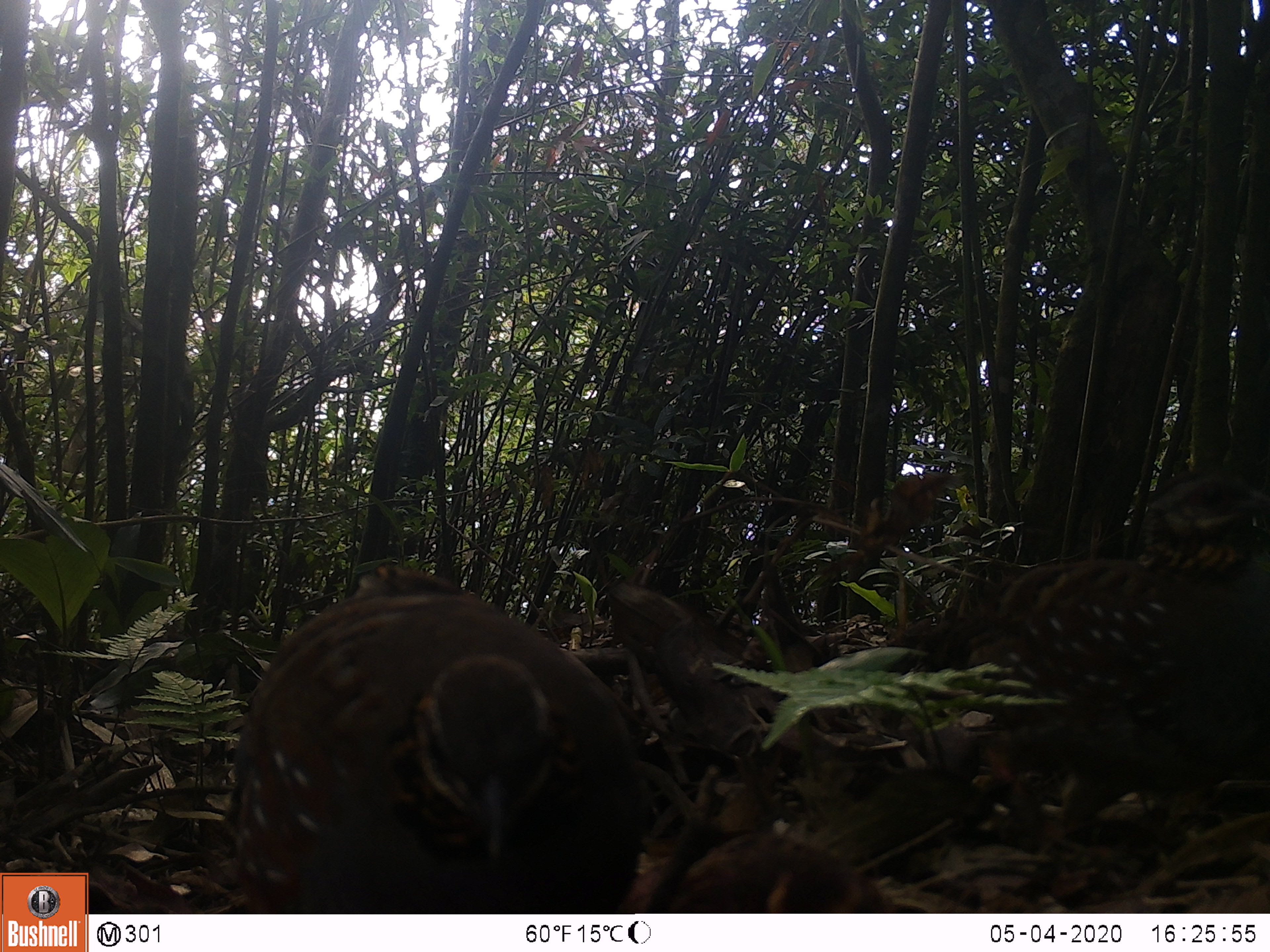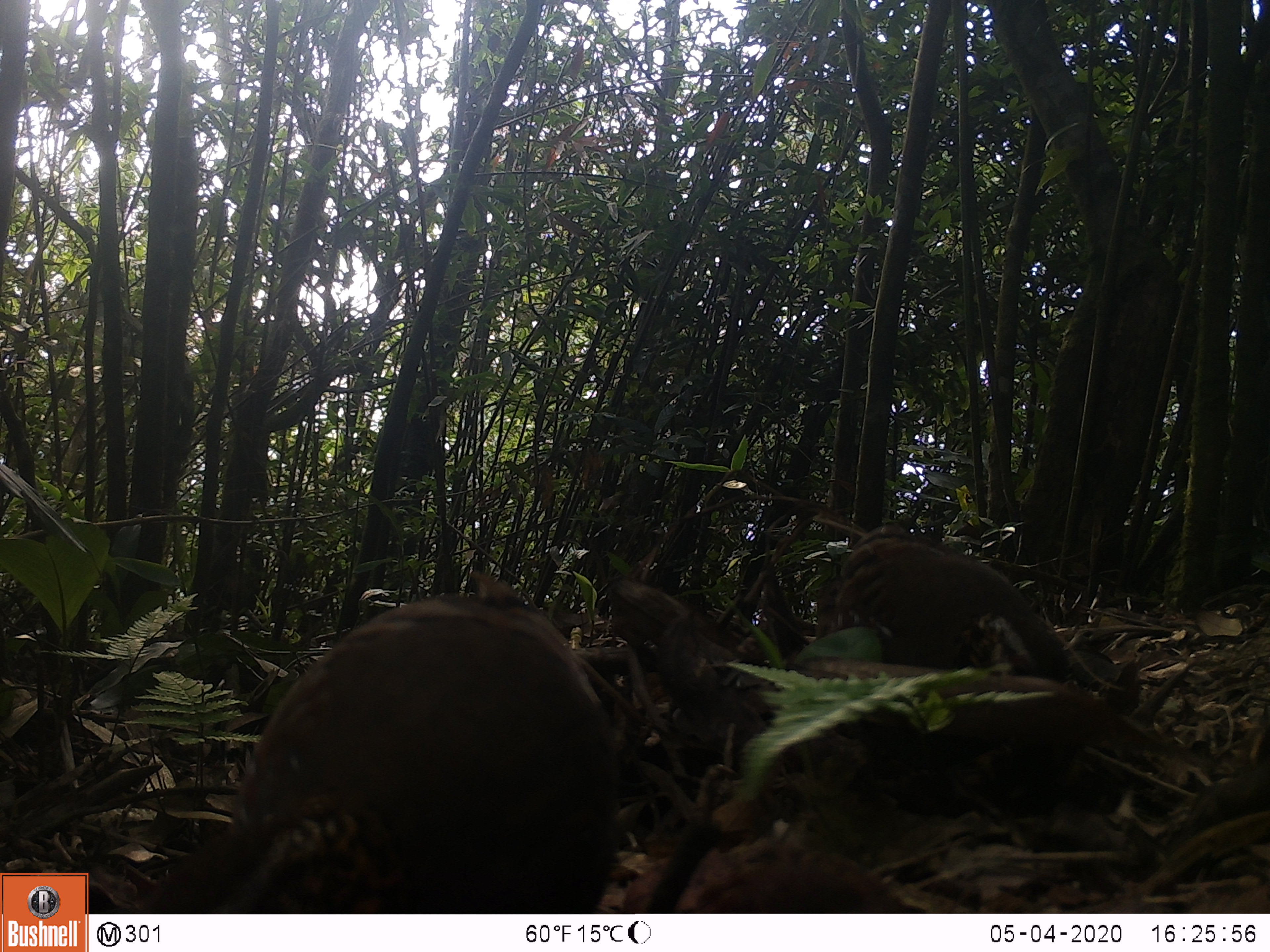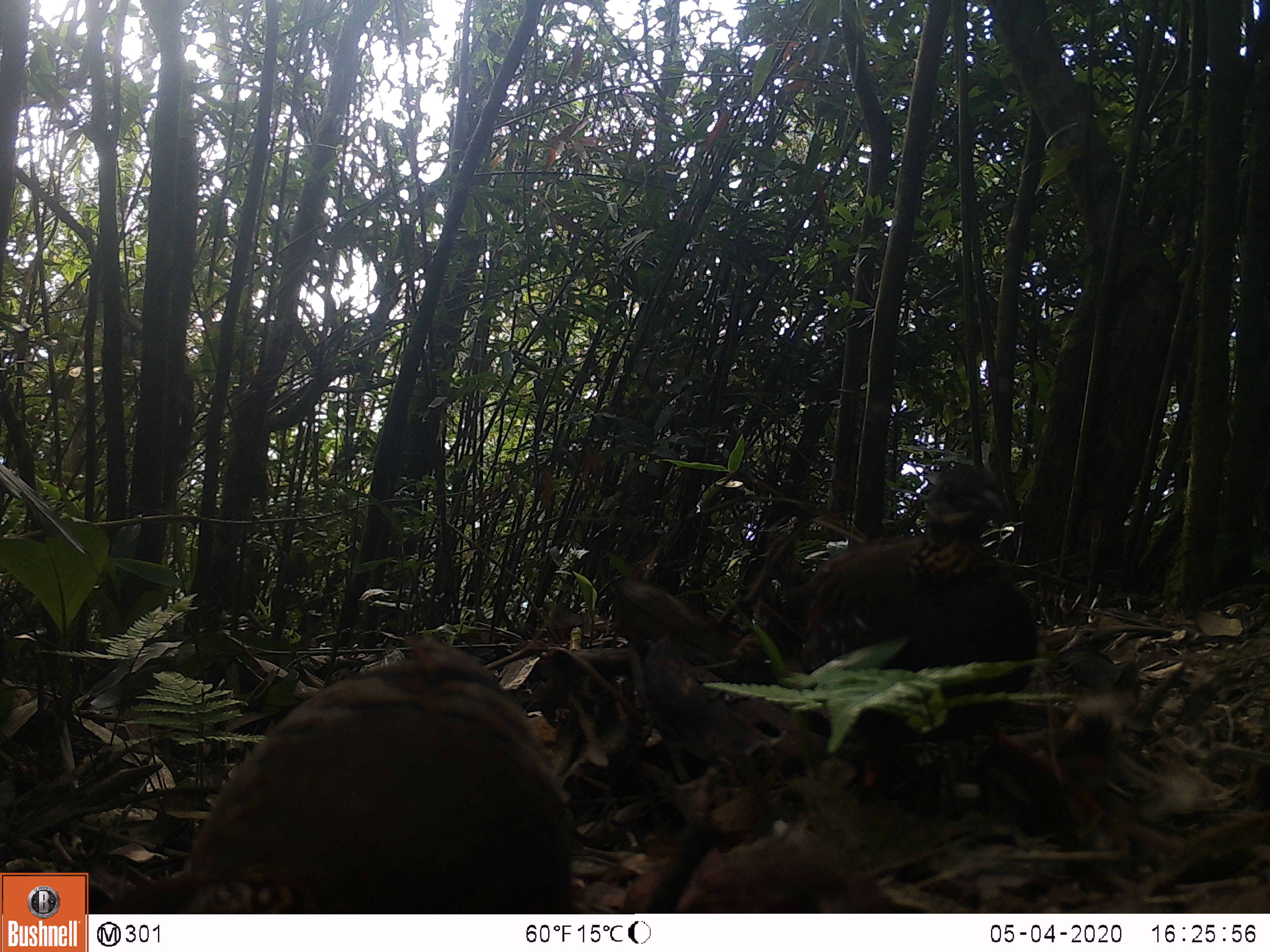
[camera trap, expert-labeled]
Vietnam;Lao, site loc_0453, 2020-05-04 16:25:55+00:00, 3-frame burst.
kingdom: Animalia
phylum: Chordata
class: Aves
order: Galliformes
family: Phasianidae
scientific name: Phasianidae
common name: partridge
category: unidentified partridge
Unidentified partridge (partridge) (Phasianidae). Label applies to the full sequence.